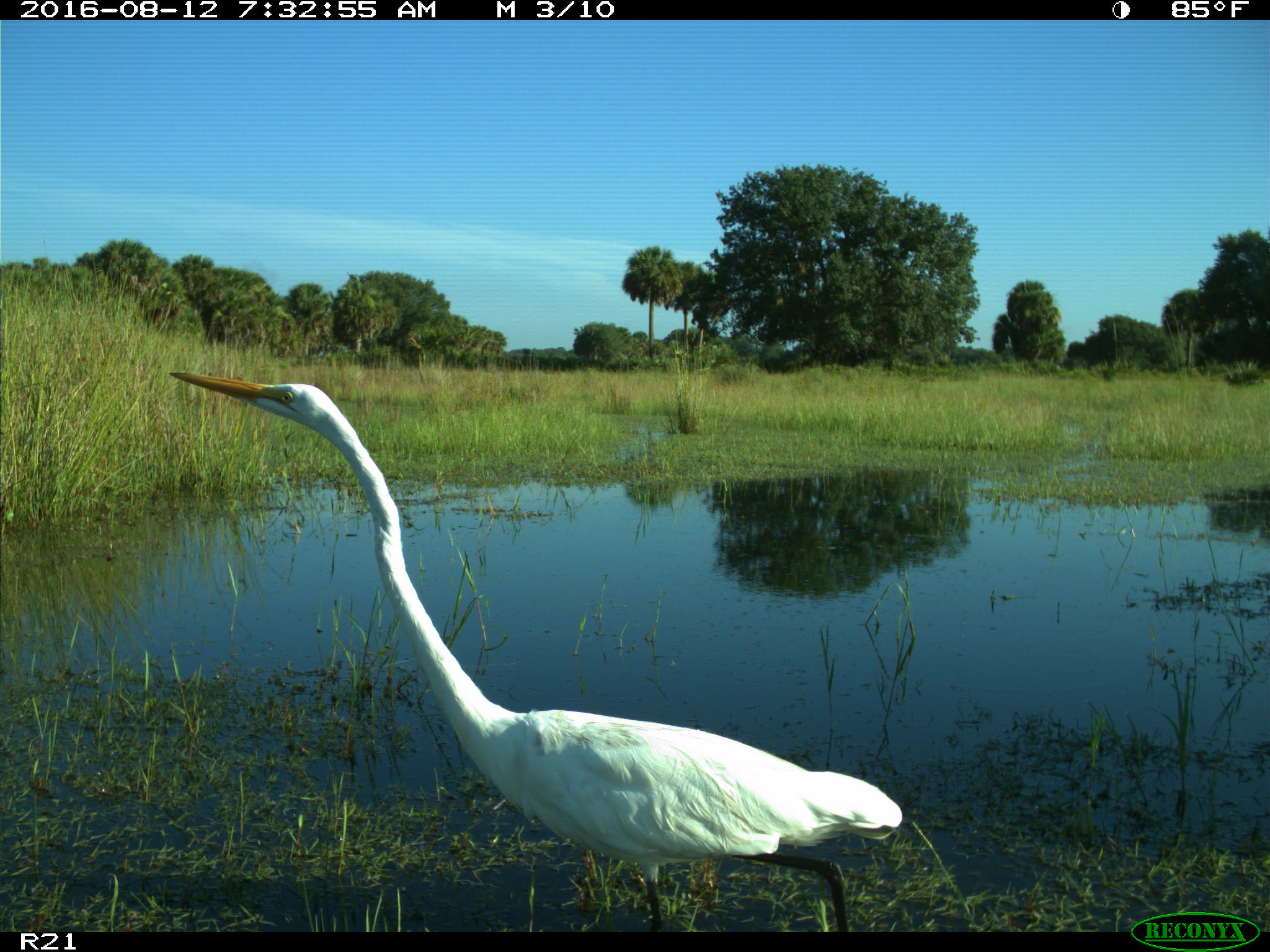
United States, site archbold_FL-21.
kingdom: Animalia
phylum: Chordata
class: Aves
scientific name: Aves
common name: birds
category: unidentified bird